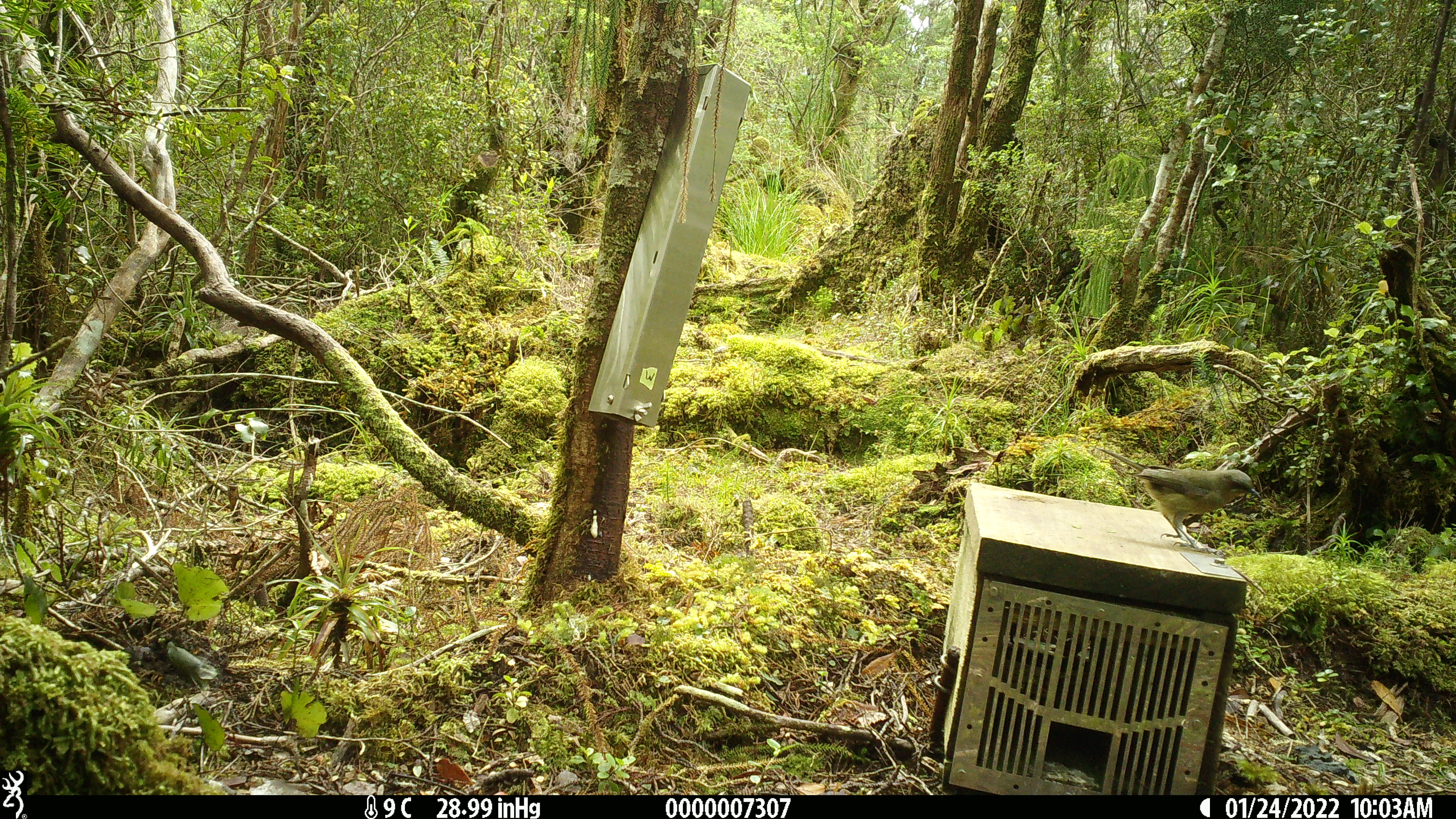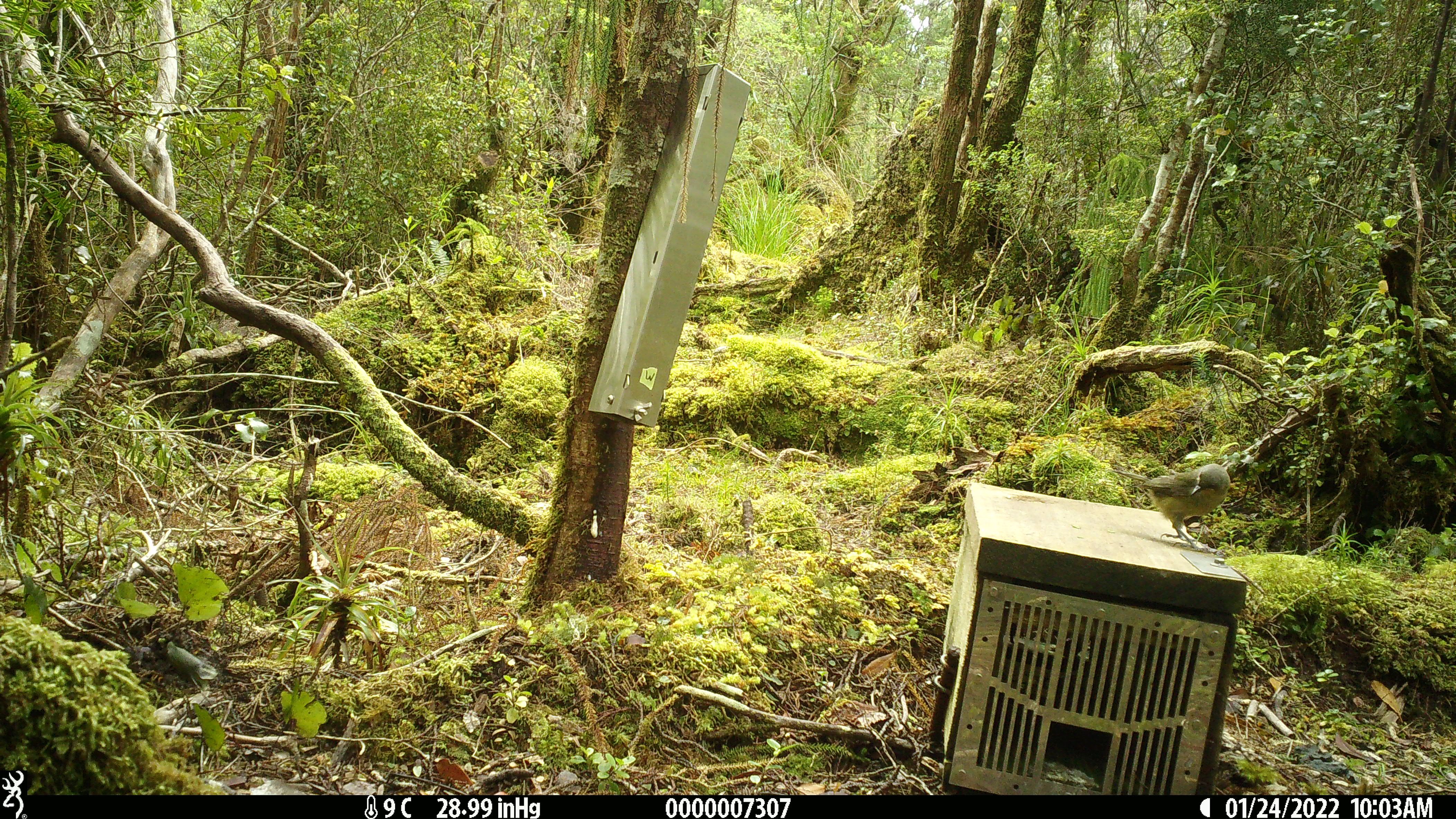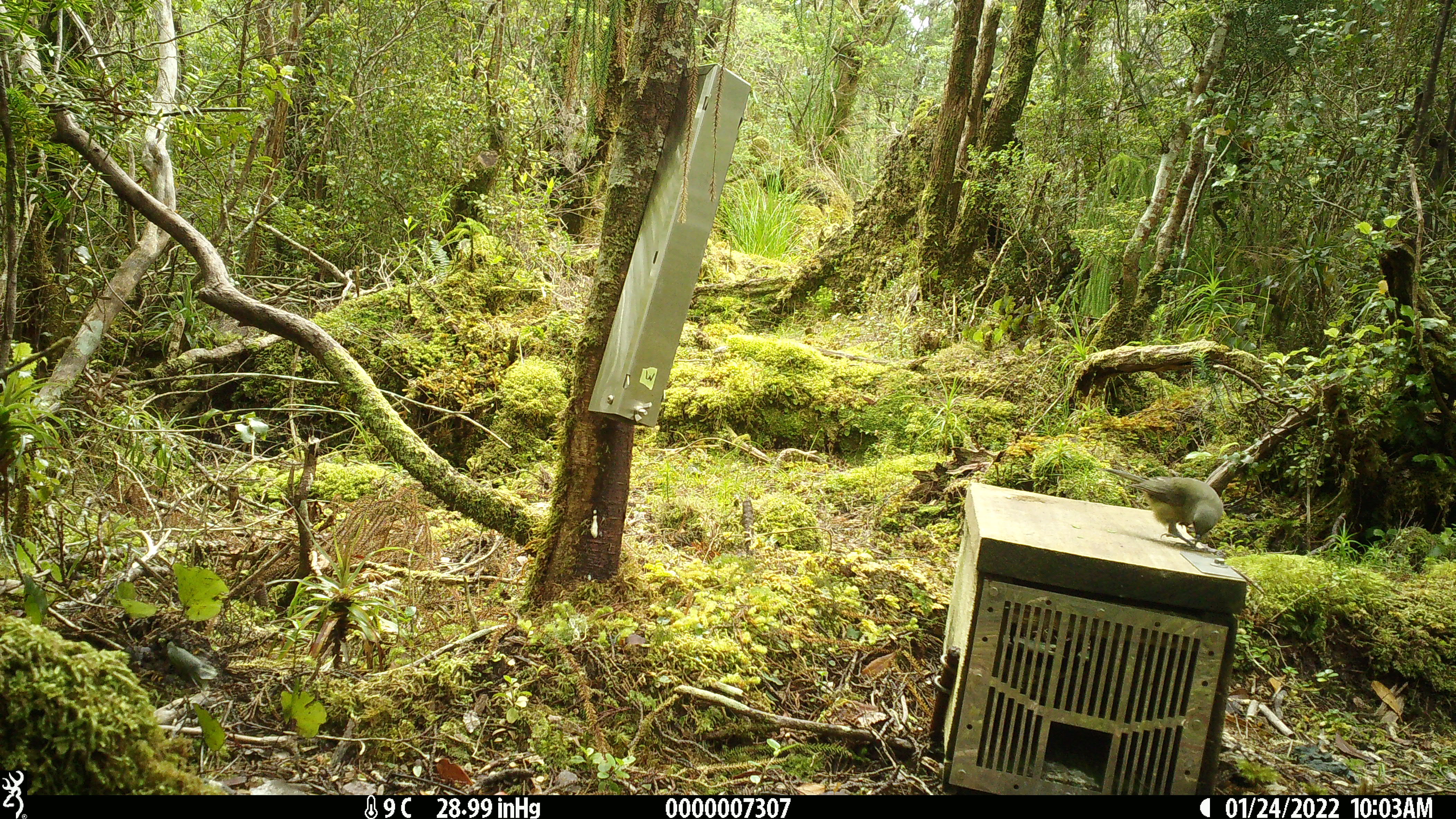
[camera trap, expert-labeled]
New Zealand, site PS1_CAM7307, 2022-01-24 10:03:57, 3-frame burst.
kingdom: Animalia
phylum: Chordata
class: Aves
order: Passeriformes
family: Meliphagidae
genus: Anthornis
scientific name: Anthornis melanura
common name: new zealand bellbird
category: bellbird